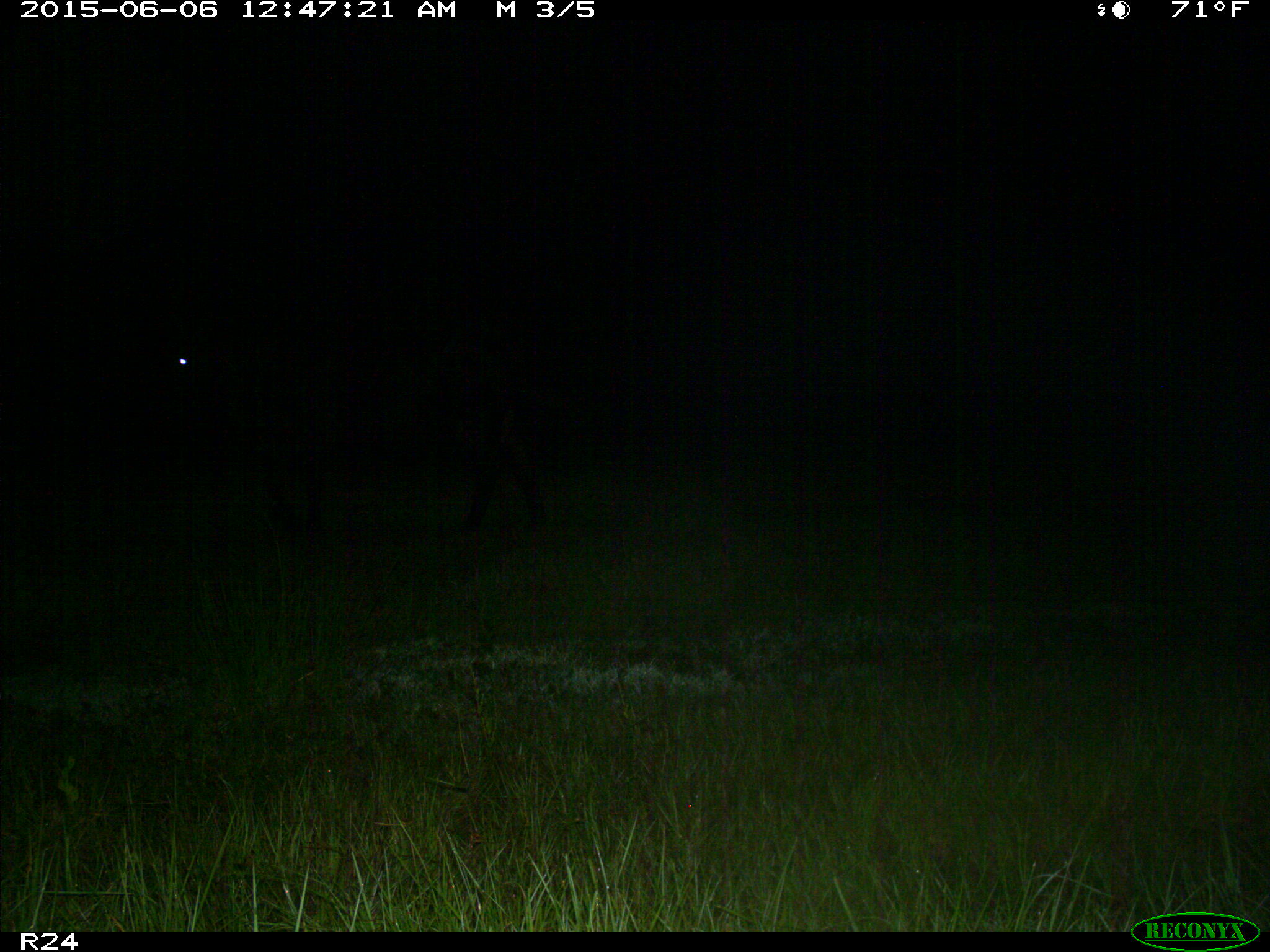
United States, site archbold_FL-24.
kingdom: Animalia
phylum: Chordata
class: Mammalia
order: Artiodactyla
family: Bovidae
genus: Bos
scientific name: Bos taurus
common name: domestic cow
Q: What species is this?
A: Bos taurus (domestic cow).